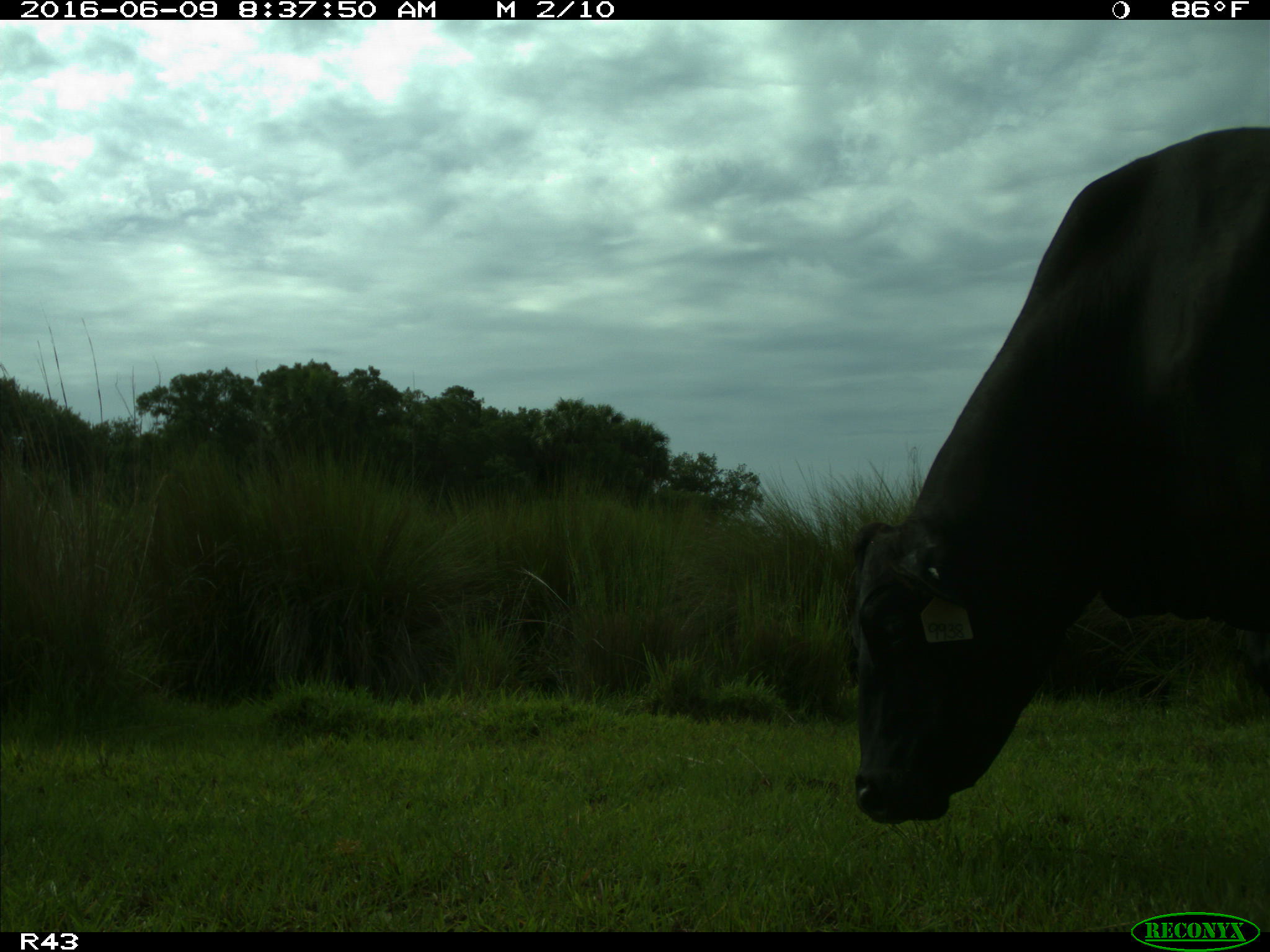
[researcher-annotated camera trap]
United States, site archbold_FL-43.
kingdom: Animalia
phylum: Chordata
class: Mammalia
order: Artiodactyla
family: Bovidae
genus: Bos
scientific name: Bos taurus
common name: domestic cow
Bos taurus (domestic cow).